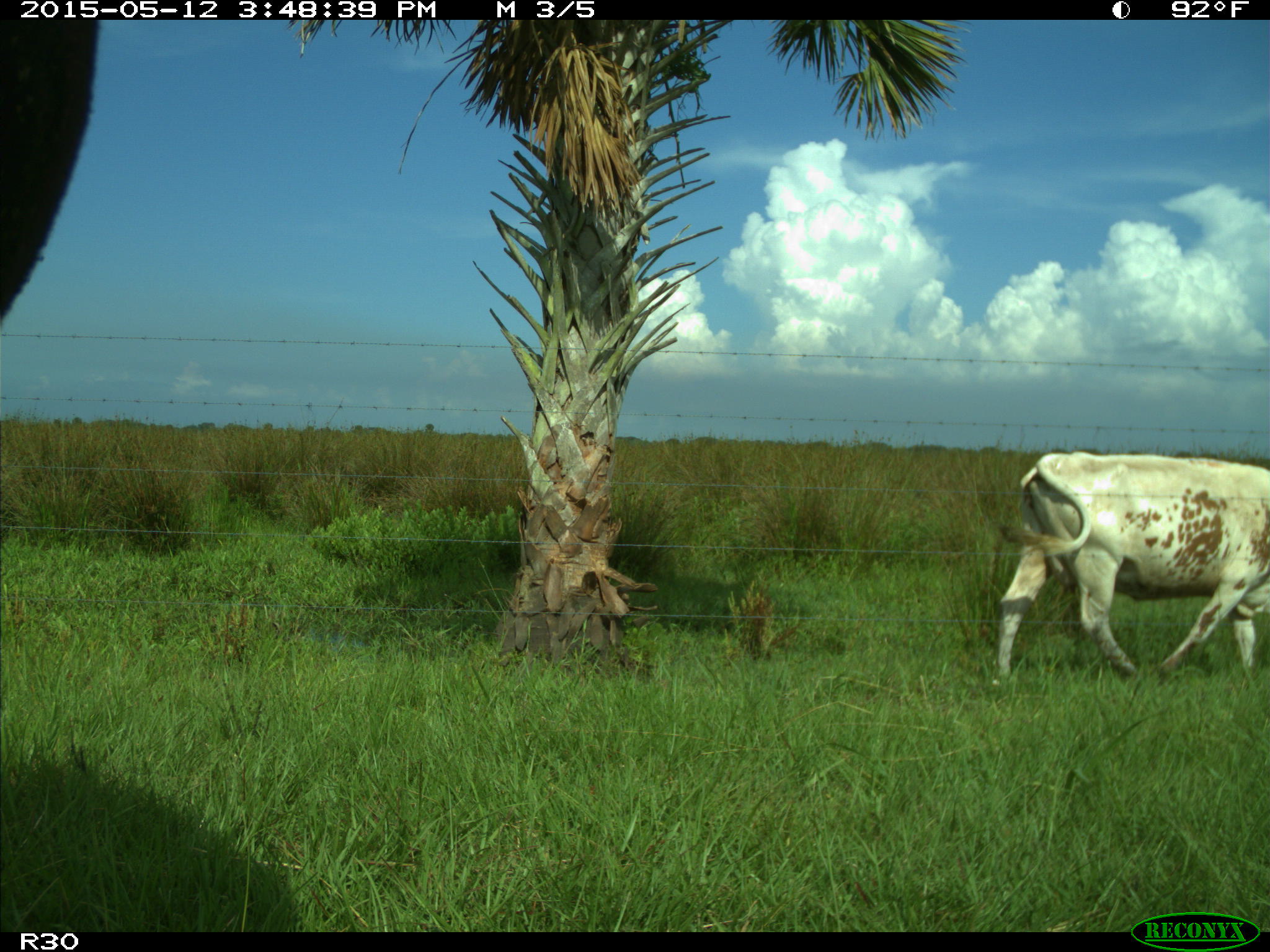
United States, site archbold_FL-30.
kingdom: Animalia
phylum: Chordata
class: Mammalia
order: Artiodactyla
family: Bovidae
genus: Bos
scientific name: Bos taurus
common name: domestic cow